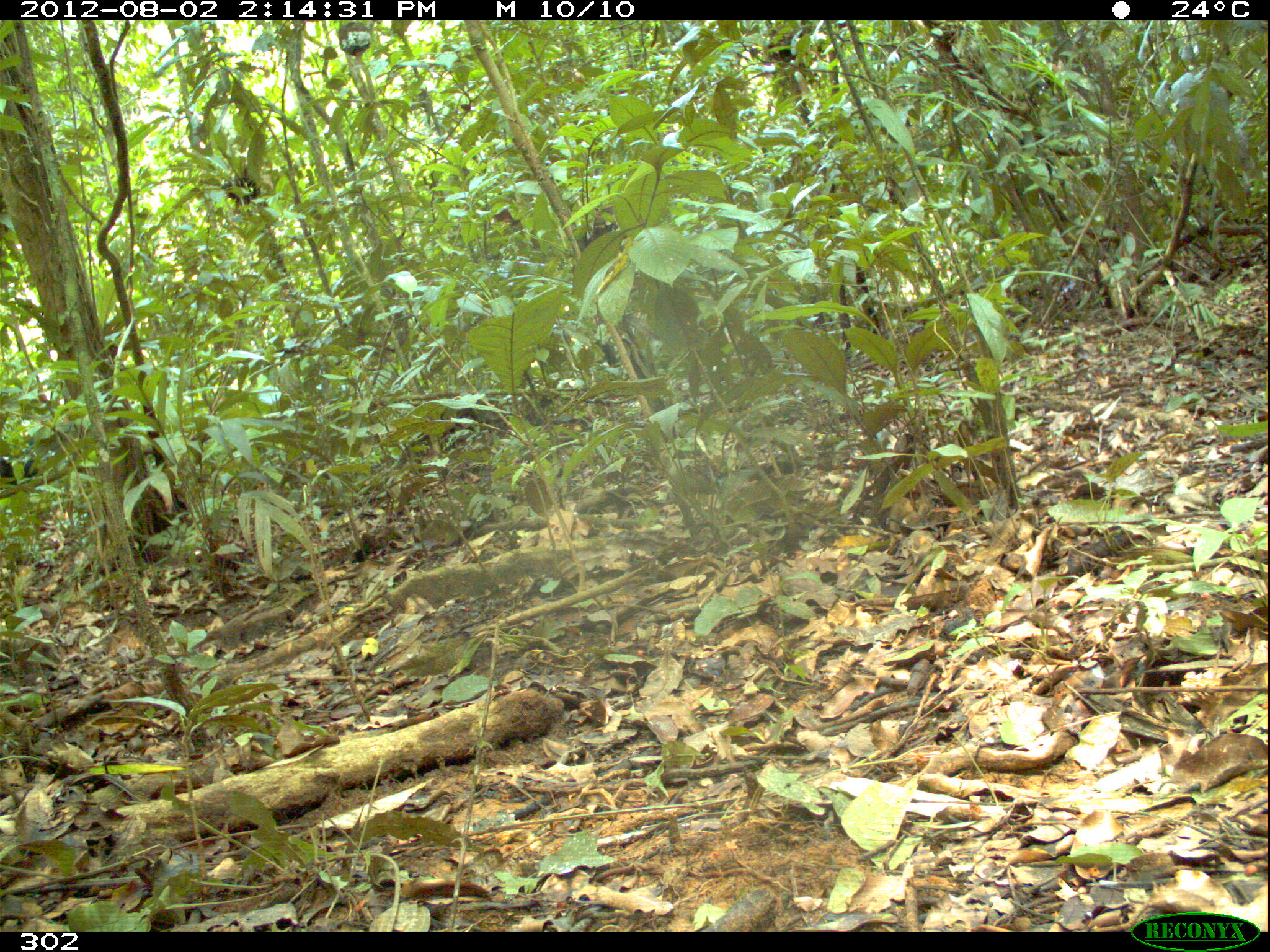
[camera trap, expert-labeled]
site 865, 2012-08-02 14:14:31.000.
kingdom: Animalia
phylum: Chordata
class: Mammalia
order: Artiodactyla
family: Tayassuidae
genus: Tayassu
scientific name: Tayassu pecari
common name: white-lipped peccary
Tayassu pecari (white-lipped peccary).